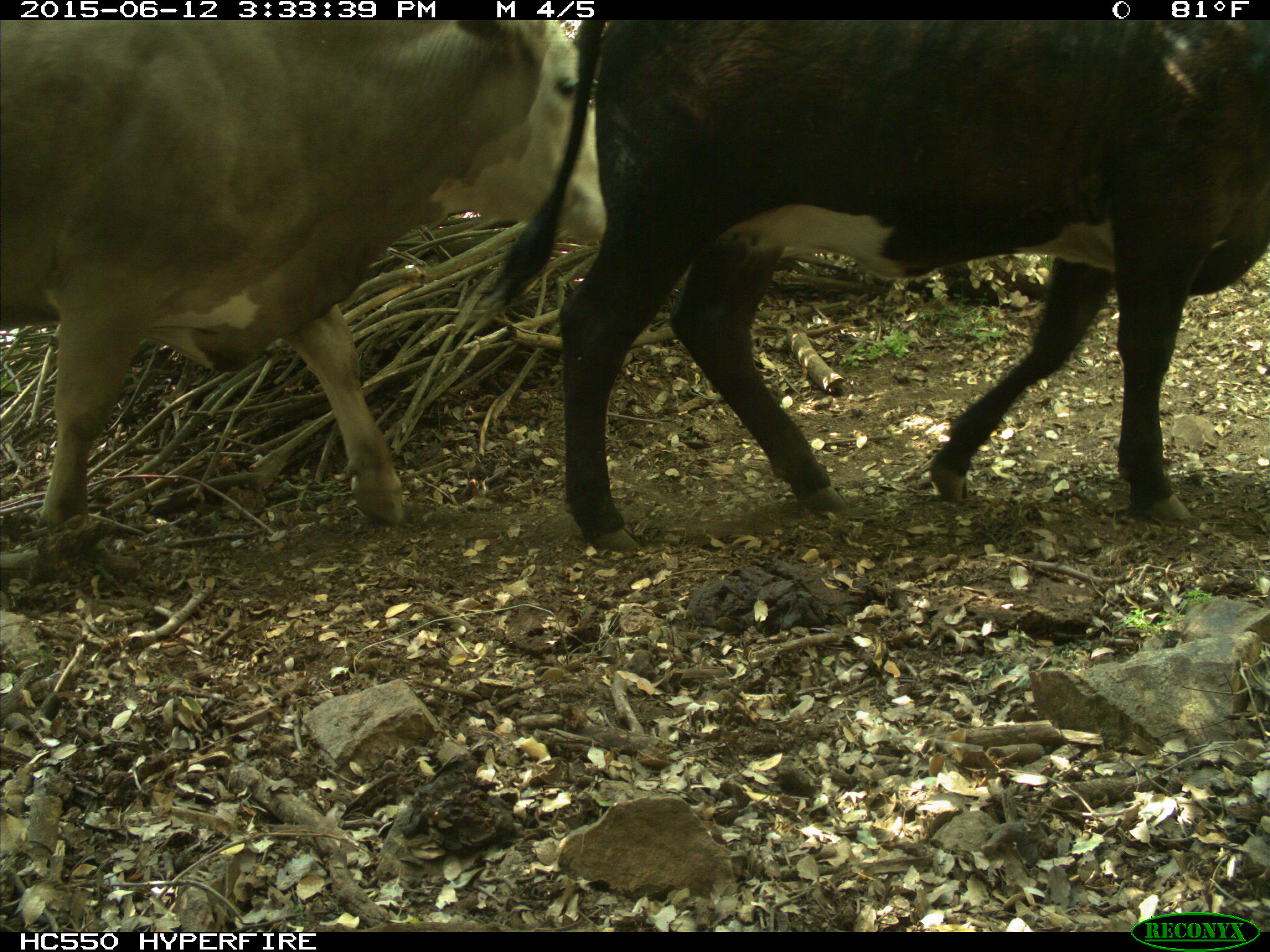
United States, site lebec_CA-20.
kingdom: Animalia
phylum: Chordata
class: Mammalia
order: Artiodactyla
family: Bovidae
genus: Bos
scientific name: Bos taurus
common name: domestic cow